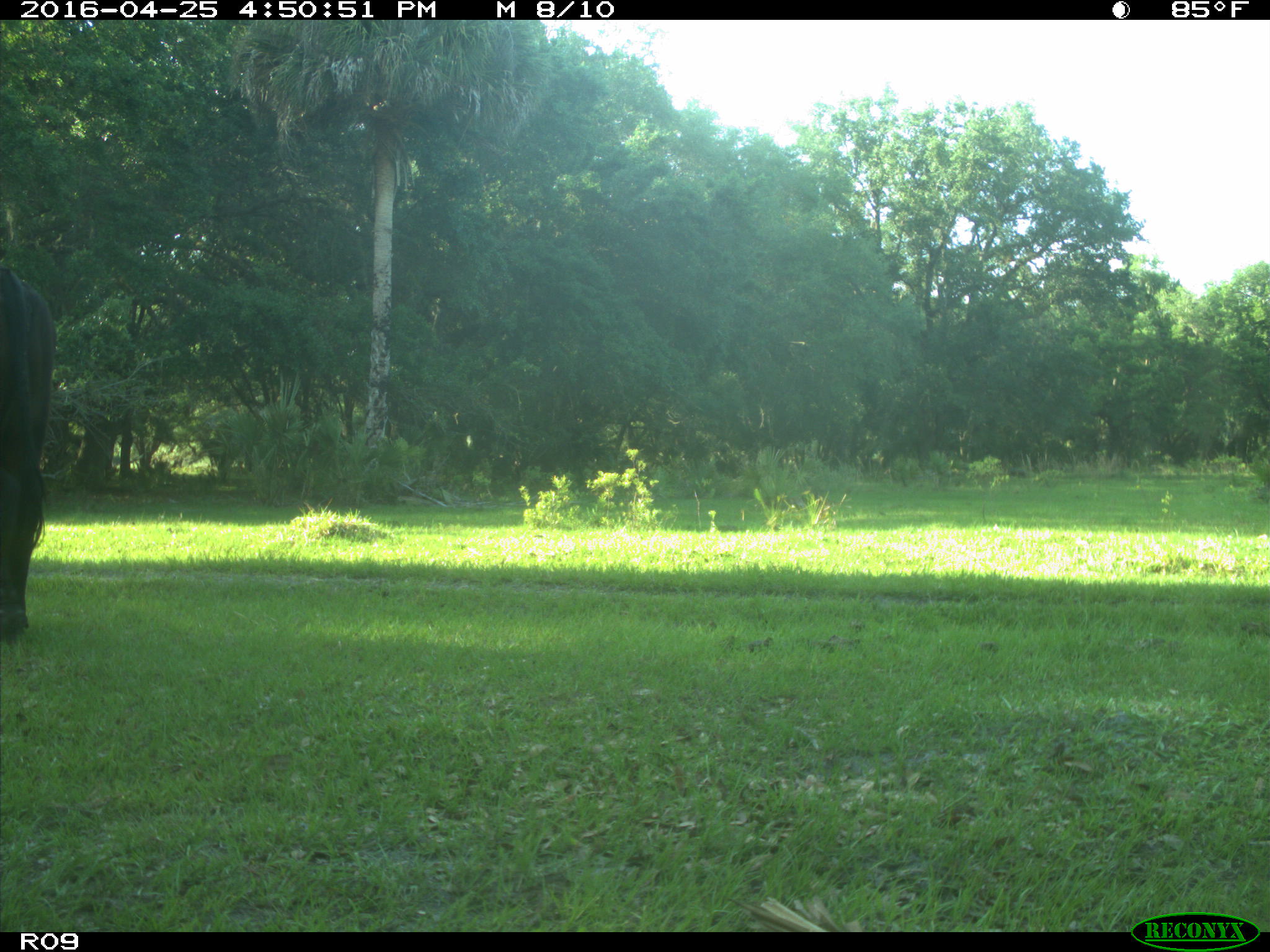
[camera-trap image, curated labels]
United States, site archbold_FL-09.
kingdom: Animalia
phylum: Chordata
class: Mammalia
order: Artiodactyla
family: Bovidae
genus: Bos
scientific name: Bos taurus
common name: domestic cow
Bos taurus (domestic cow).